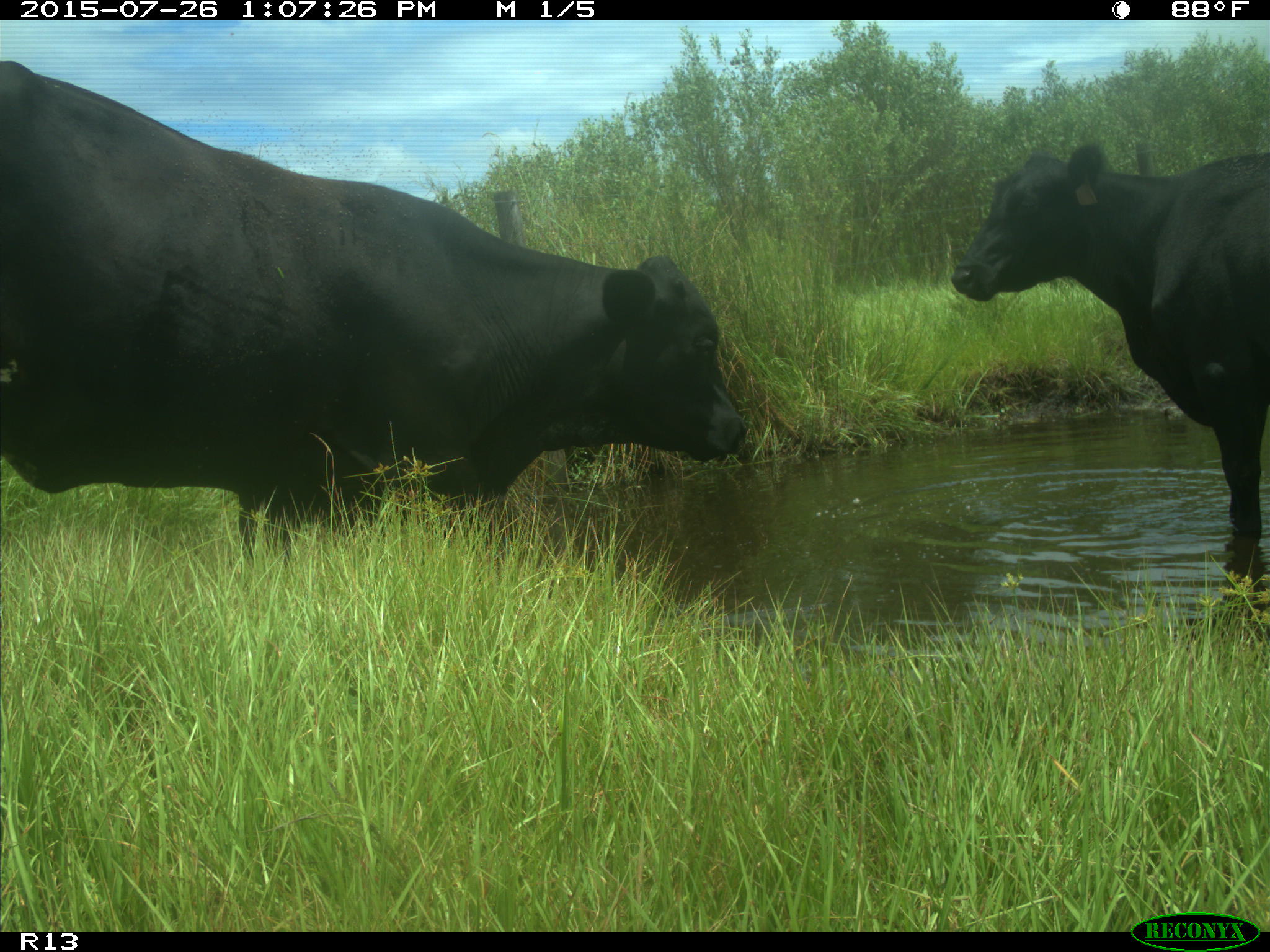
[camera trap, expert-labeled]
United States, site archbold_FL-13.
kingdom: Animalia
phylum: Chordata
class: Mammalia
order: Artiodactyla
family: Bovidae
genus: Bos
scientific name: Bos taurus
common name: domestic cow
Bos taurus (domestic cow).